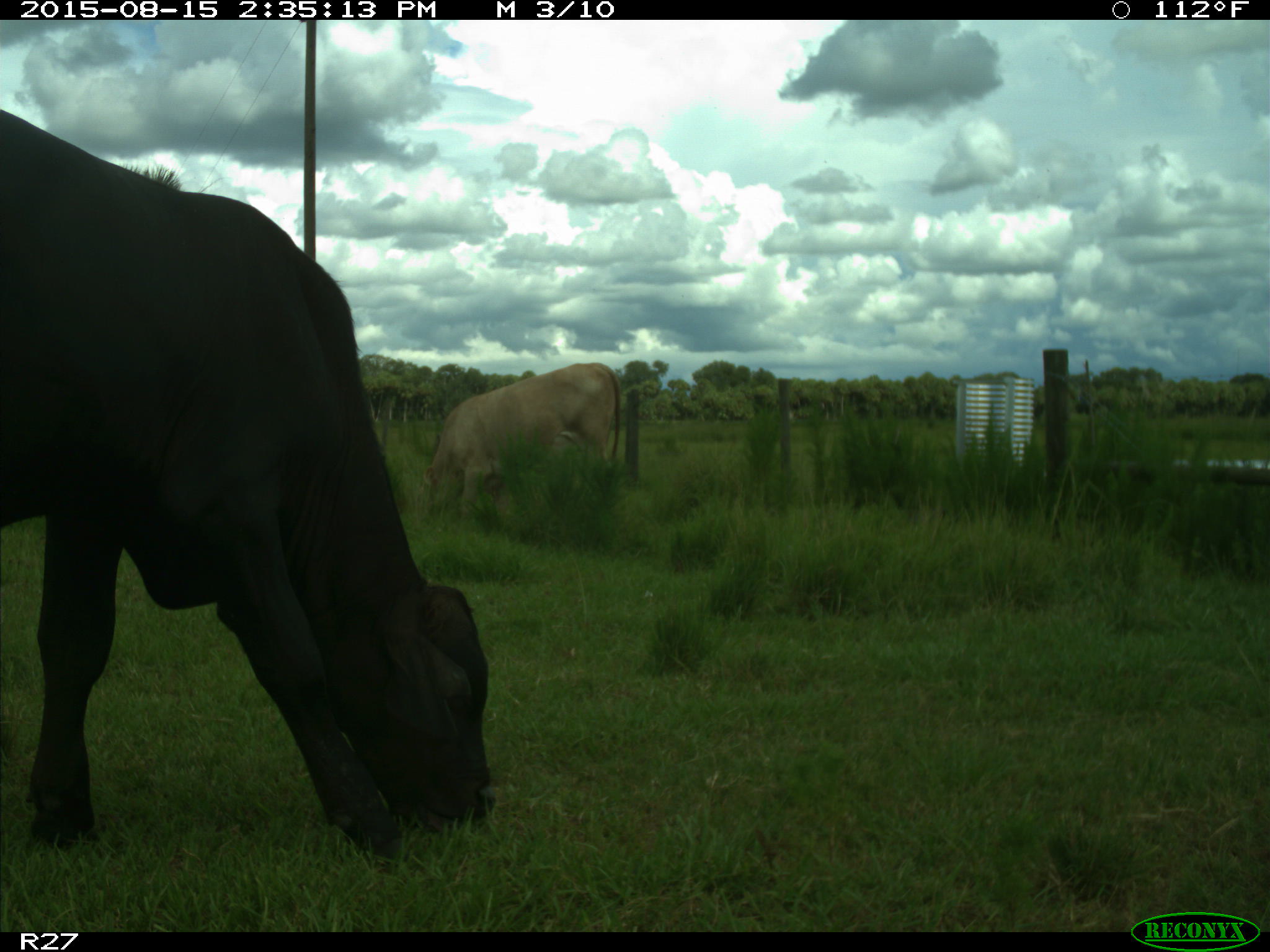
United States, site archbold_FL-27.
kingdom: Animalia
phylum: Chordata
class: Mammalia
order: Artiodactyla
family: Bovidae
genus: Bos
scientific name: Bos taurus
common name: domestic cow